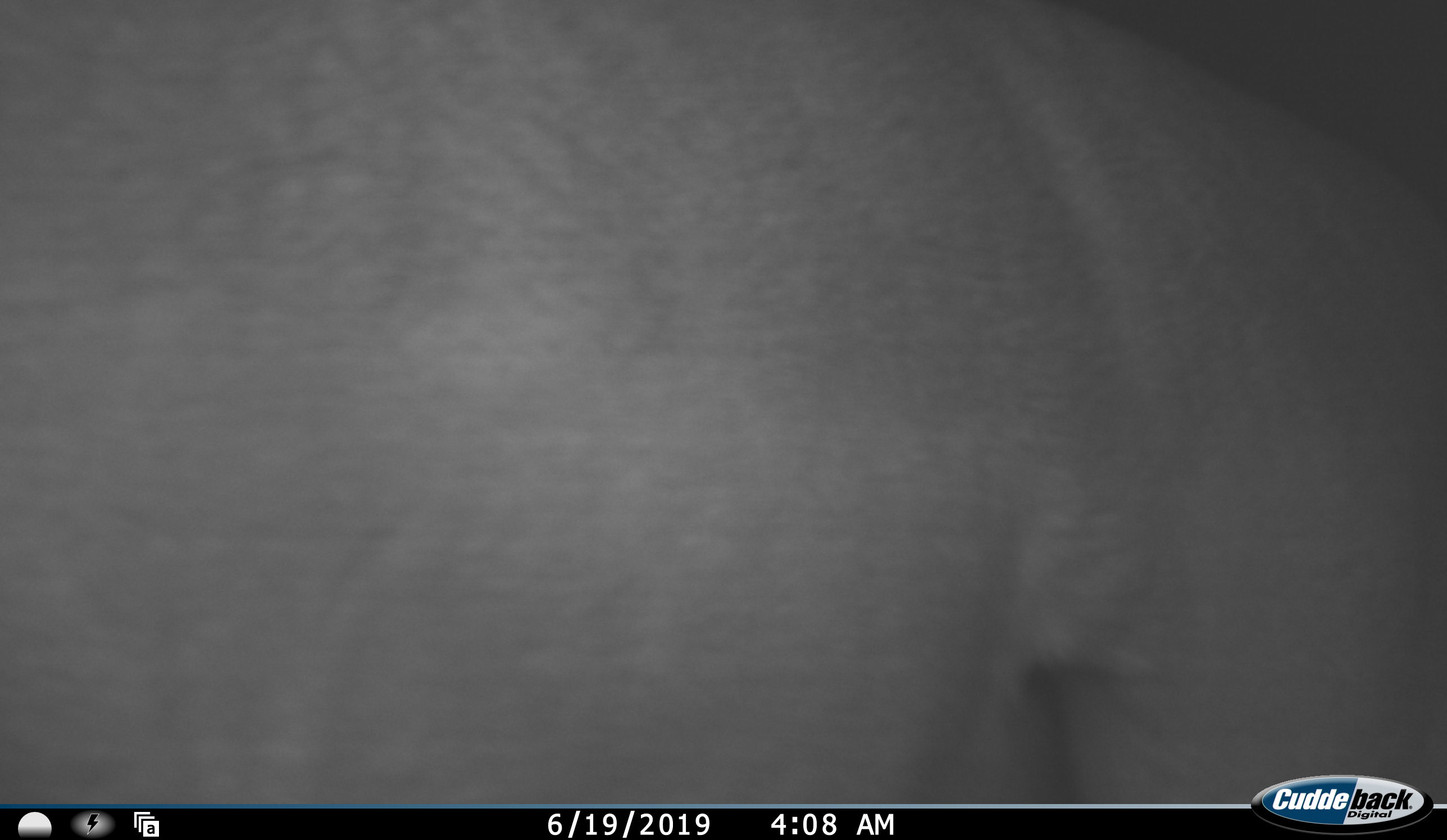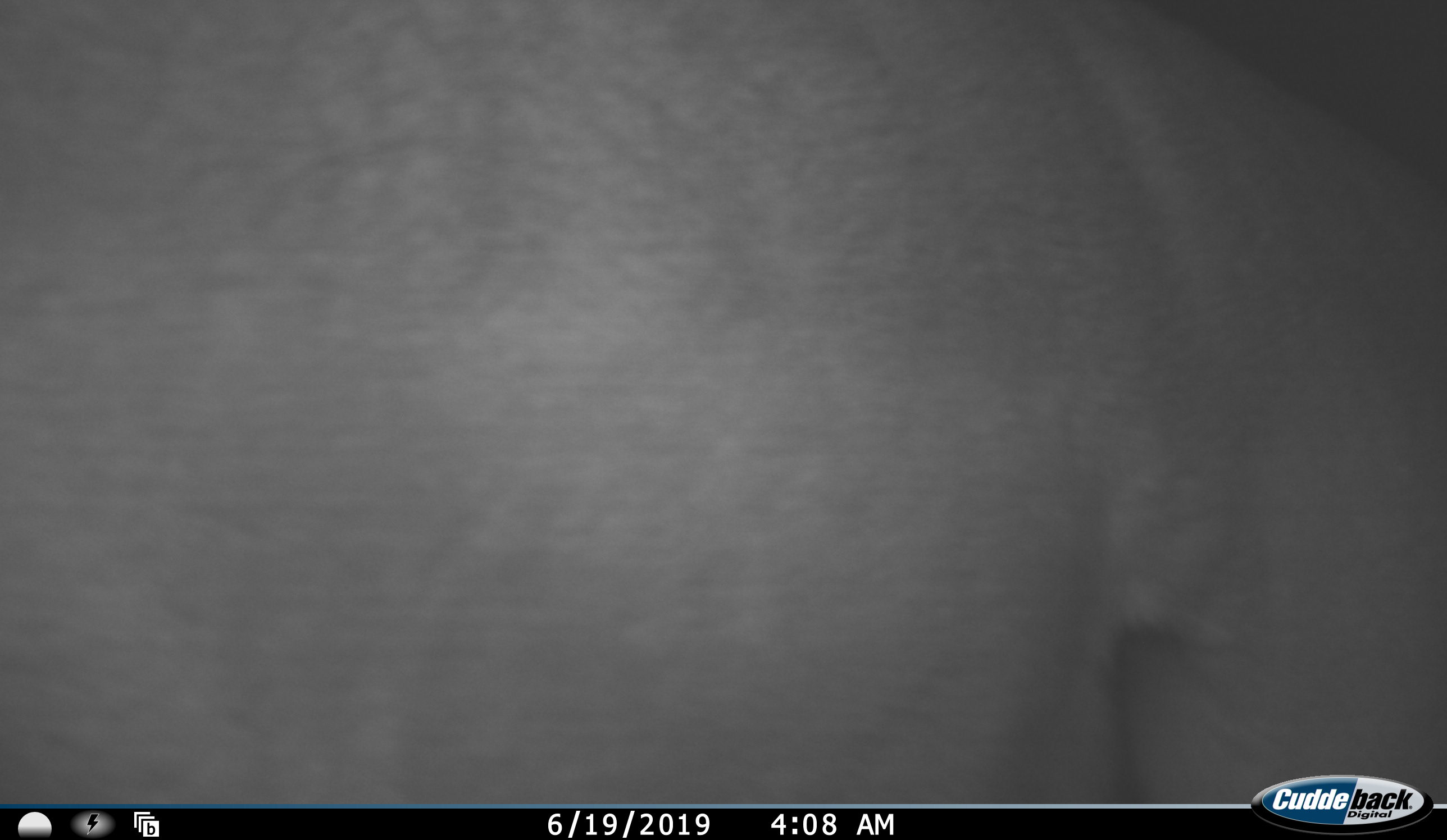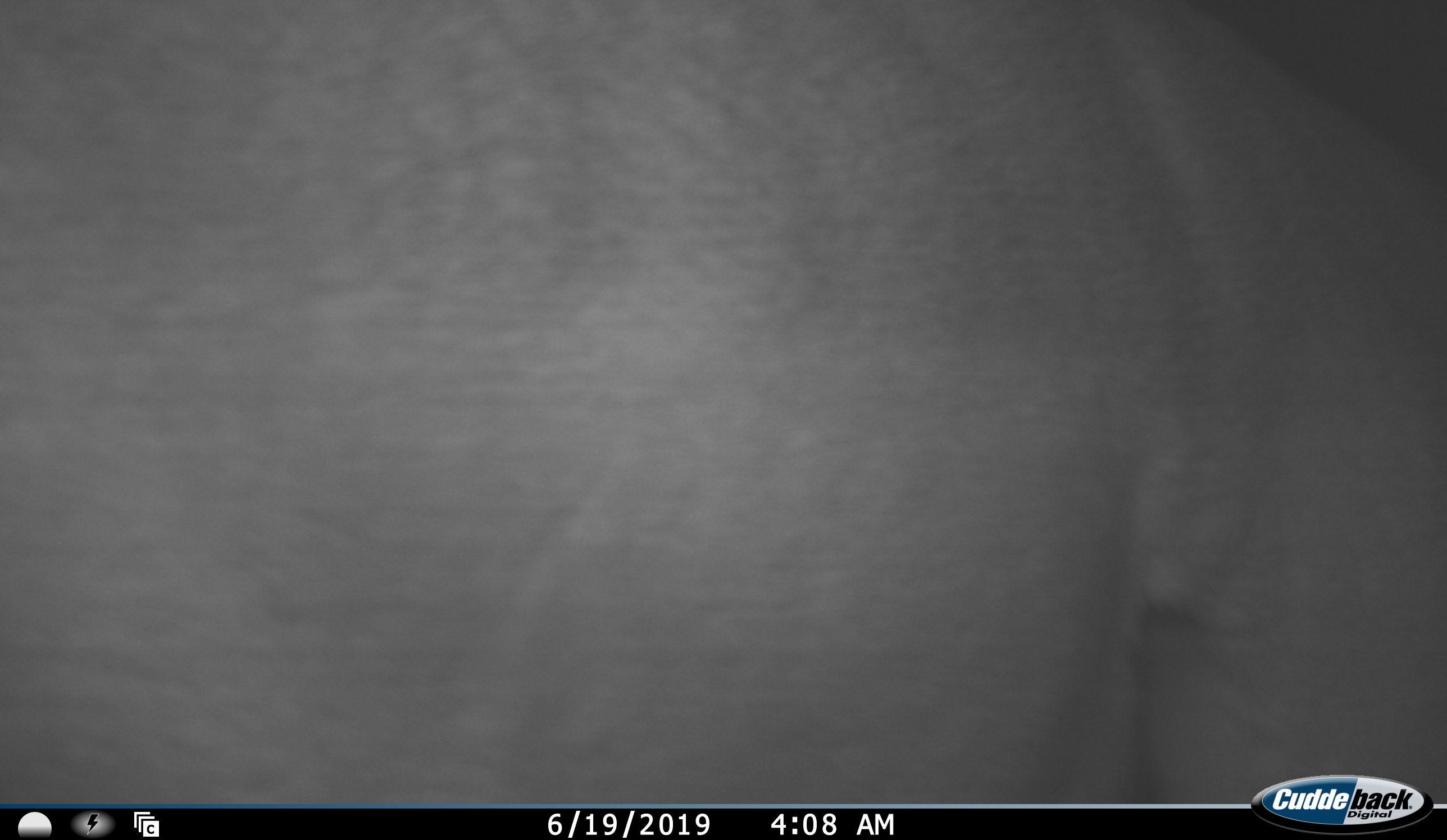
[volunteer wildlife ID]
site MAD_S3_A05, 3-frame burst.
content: unidentified animal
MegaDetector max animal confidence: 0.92